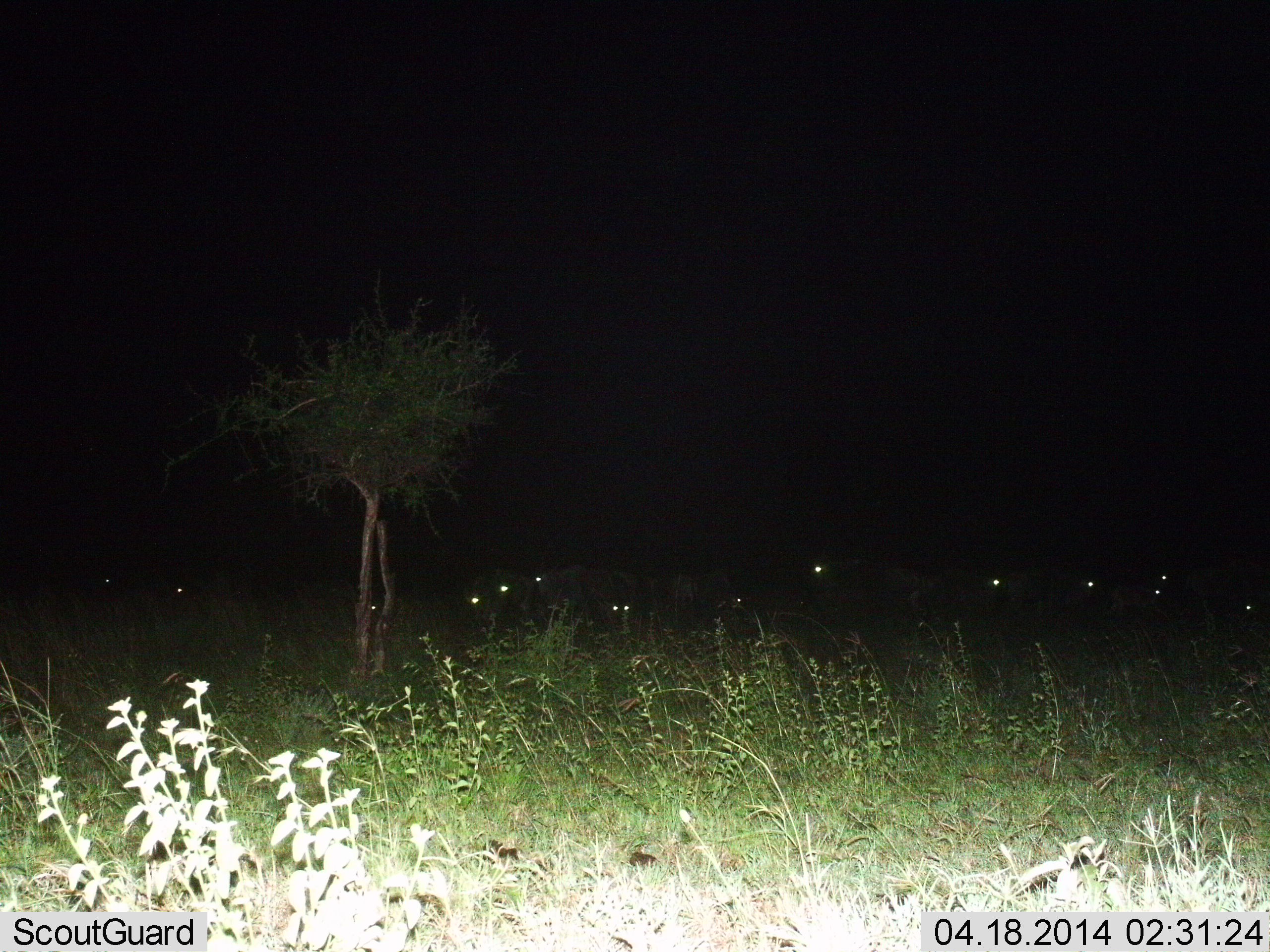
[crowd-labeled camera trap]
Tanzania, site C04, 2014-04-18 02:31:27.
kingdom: Animalia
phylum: Chordata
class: Mammalia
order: Artiodactyla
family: Bovidae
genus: Connochaetes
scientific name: Connochaetes taurinus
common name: blue wildebeest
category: wildebeest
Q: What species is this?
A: Wildebeest (blue wildebeest) (Connochaetes taurinus).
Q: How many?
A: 11-50.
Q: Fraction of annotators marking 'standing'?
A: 38%.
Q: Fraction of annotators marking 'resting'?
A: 38%.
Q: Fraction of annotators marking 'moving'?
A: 38%.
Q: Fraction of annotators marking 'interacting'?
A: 0%.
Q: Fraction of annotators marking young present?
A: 0%.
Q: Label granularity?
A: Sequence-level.